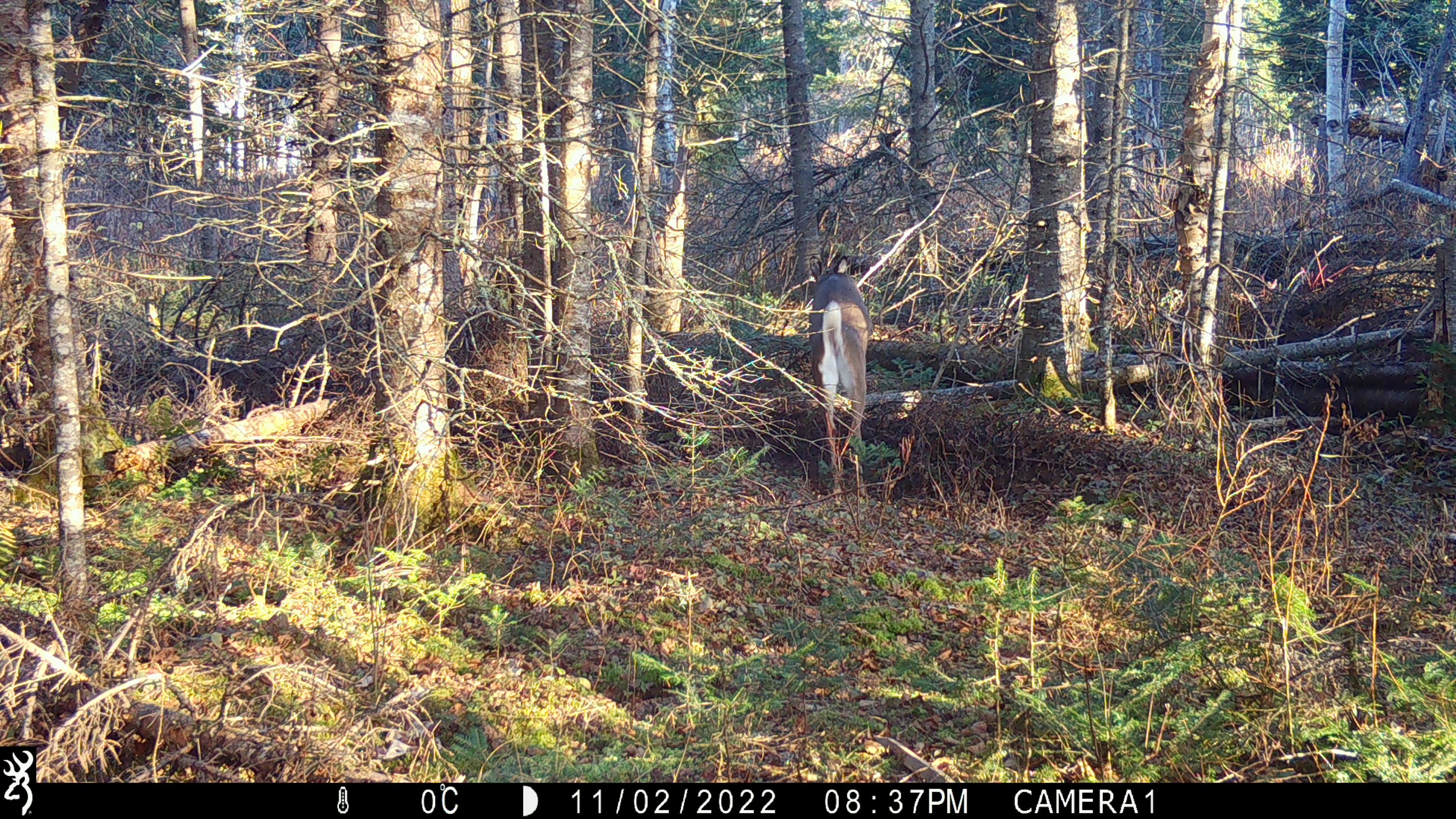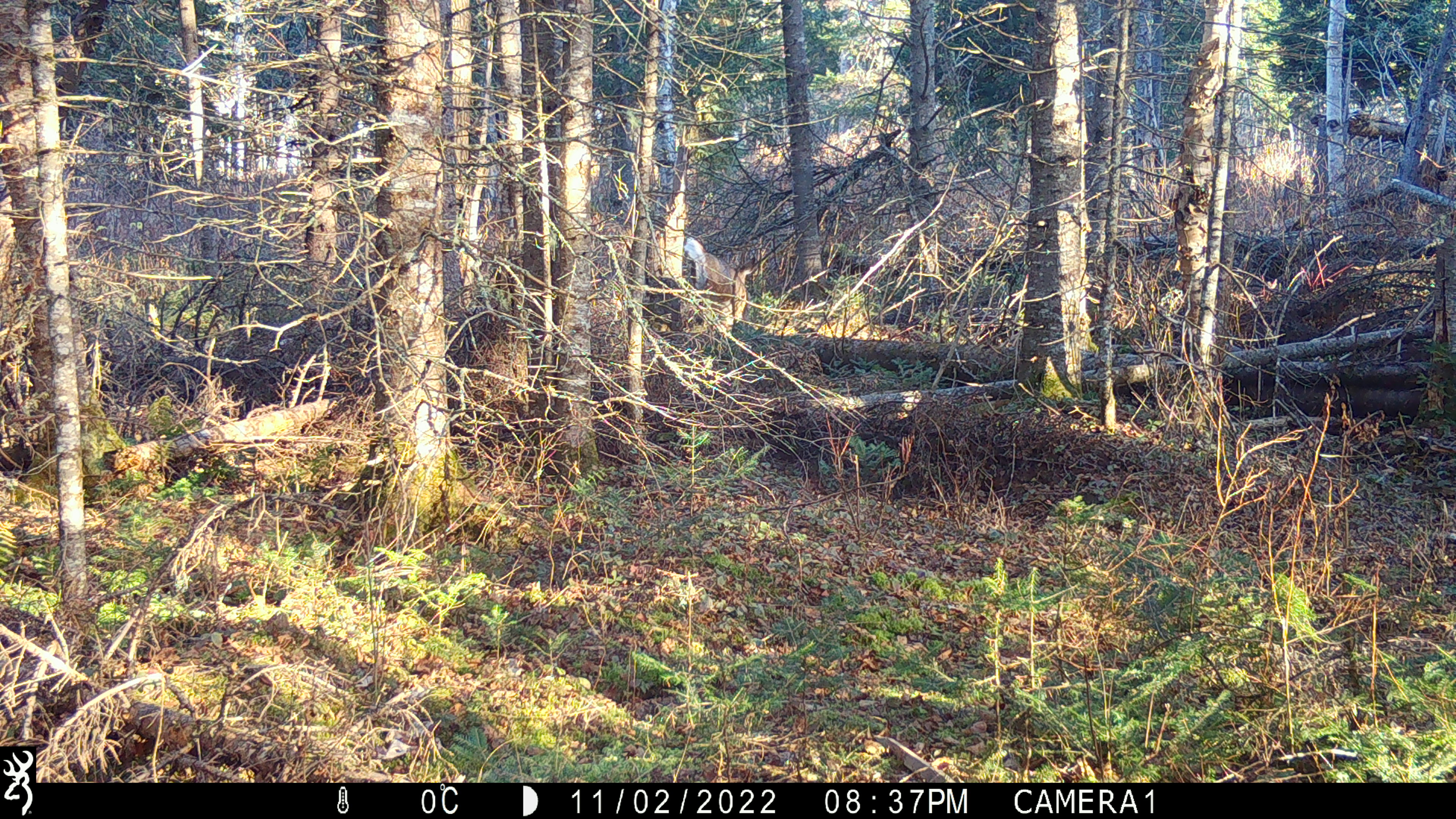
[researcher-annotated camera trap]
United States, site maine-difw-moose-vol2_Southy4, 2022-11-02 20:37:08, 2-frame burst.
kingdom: Animalia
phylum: Chordata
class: Mammalia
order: Artiodactyla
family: Cervidae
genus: Odocoileus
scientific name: Odocoileus virginianus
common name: white-tailed deer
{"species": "white-tailed deer (Odocoileus virginianus)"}